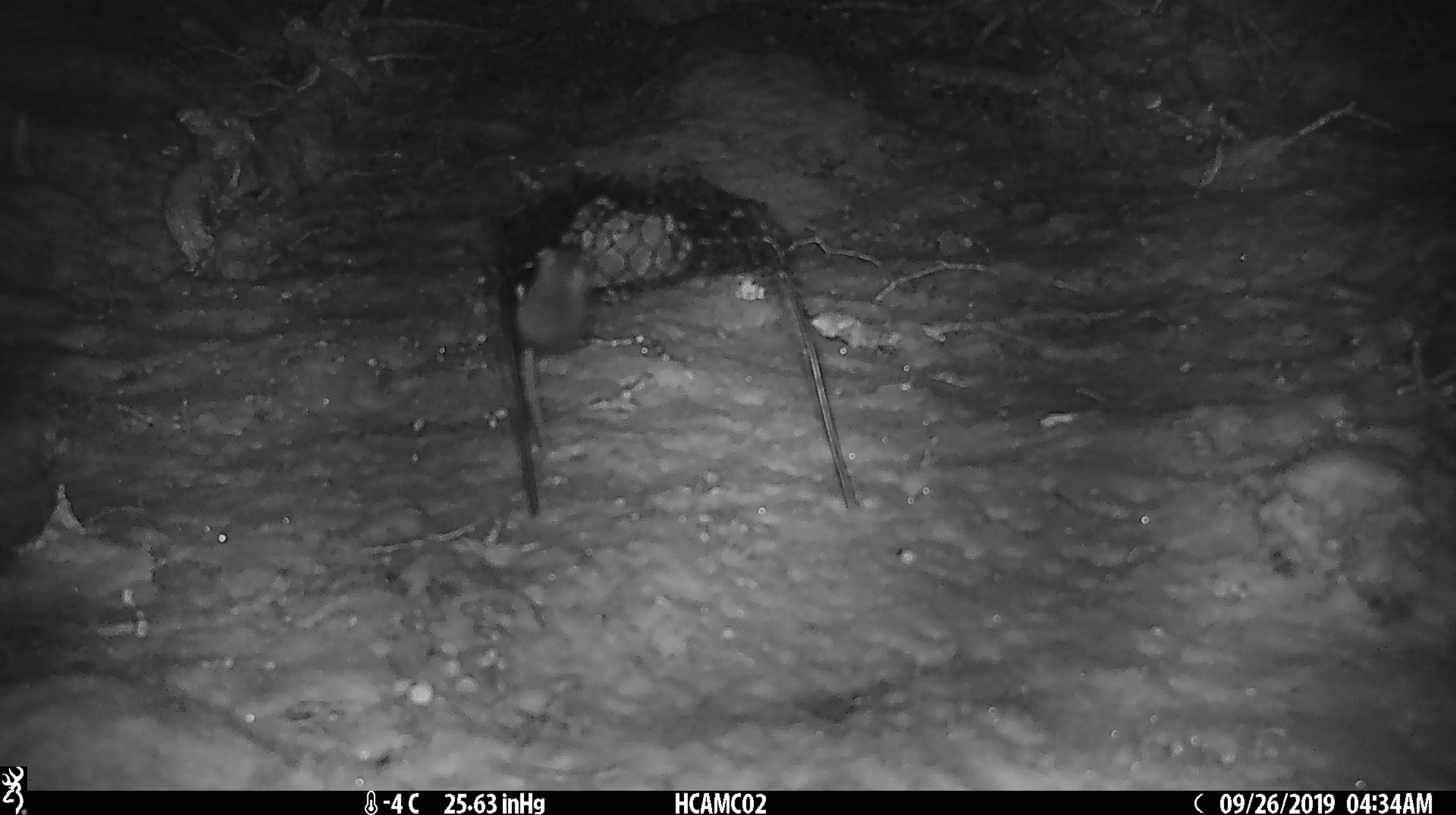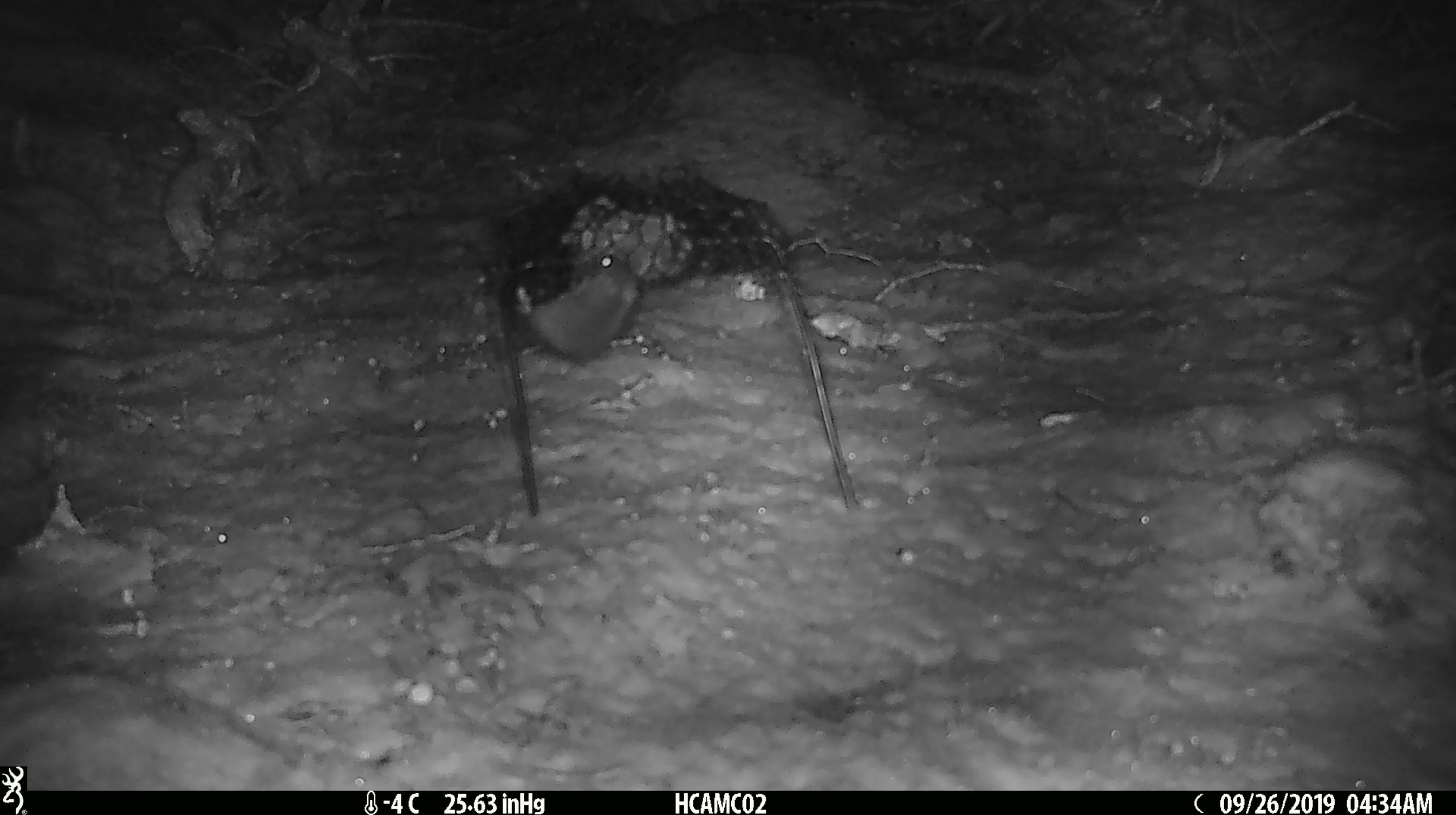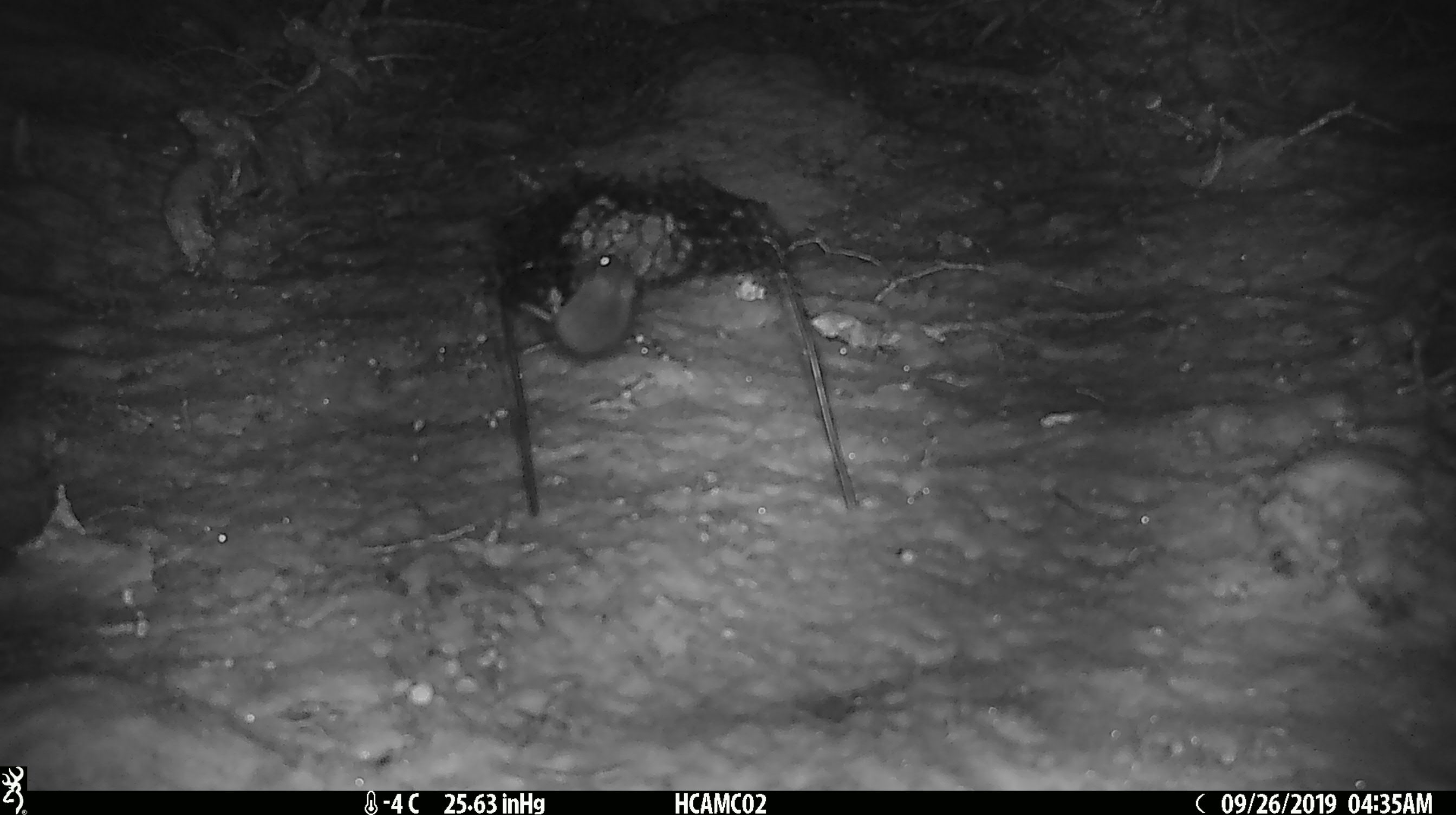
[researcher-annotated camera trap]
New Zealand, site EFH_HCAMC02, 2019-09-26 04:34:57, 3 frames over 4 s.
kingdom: Animalia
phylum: Chordata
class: Mammalia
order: Rodentia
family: Muridae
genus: Mus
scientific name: Mus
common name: mouse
Mouse (Mus).